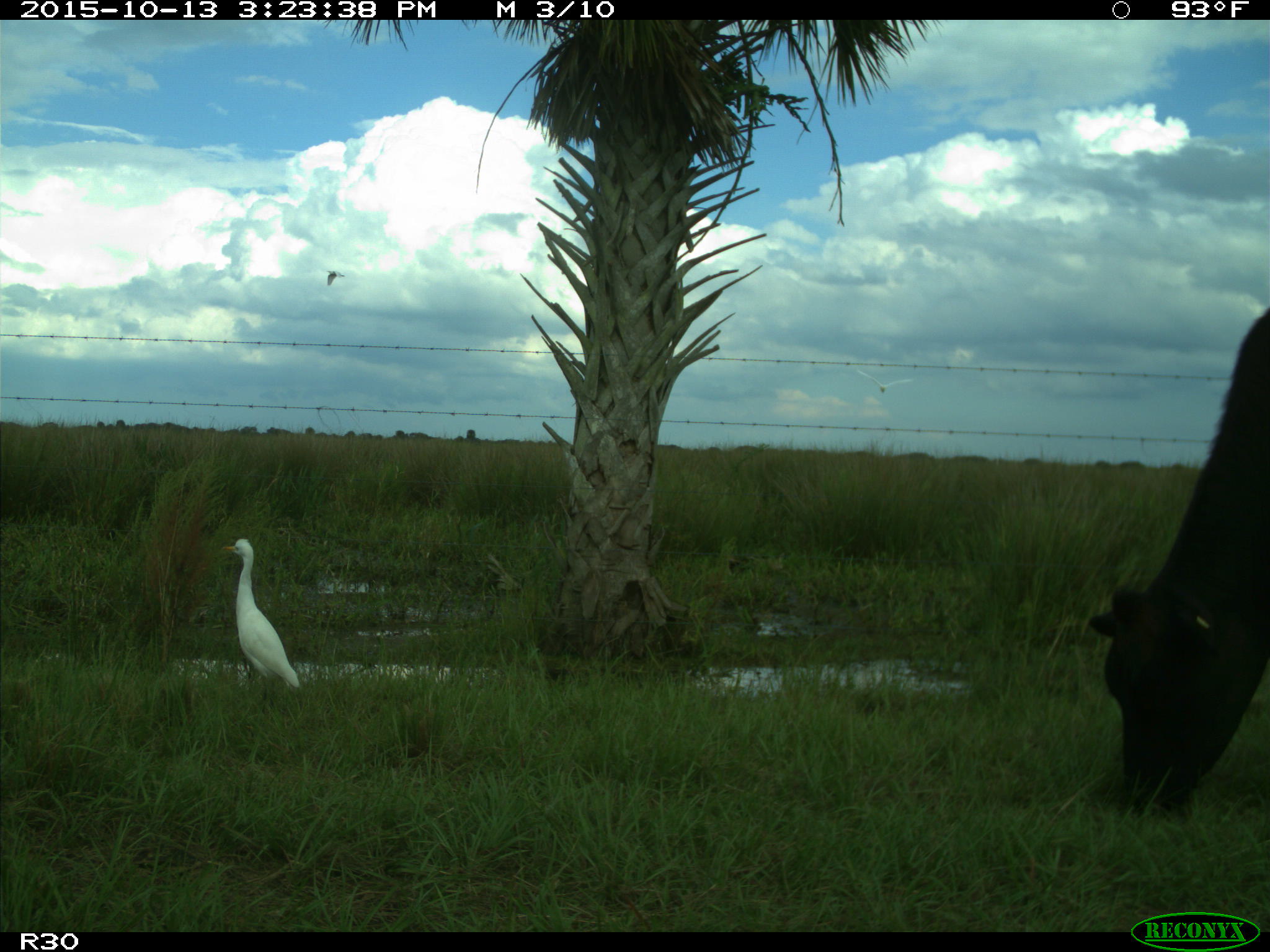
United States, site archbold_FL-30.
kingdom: Animalia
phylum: Chordata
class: Mammalia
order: Artiodactyla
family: Bovidae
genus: Bos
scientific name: Bos taurus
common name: domestic cow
Bos taurus (domestic cow).